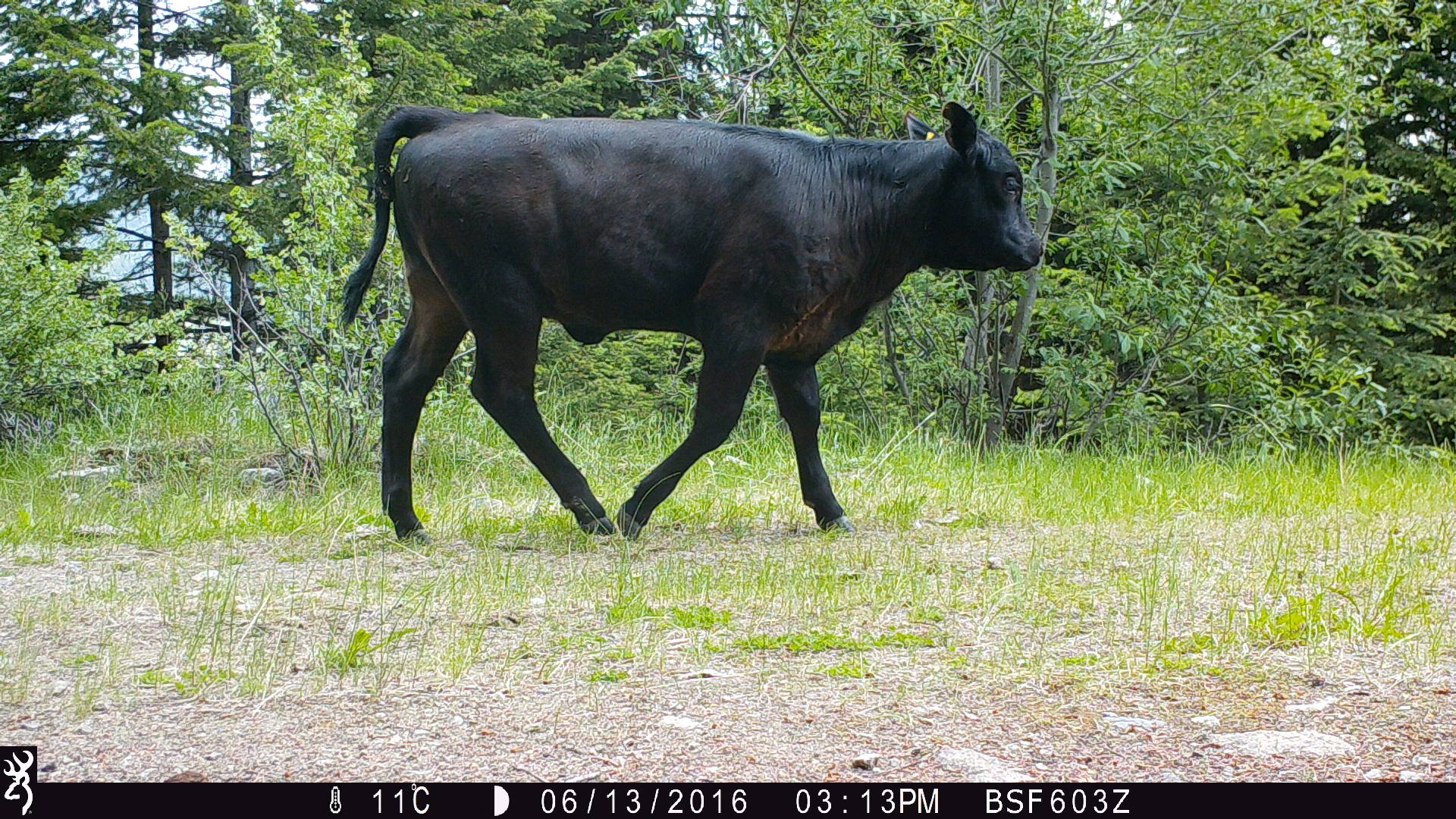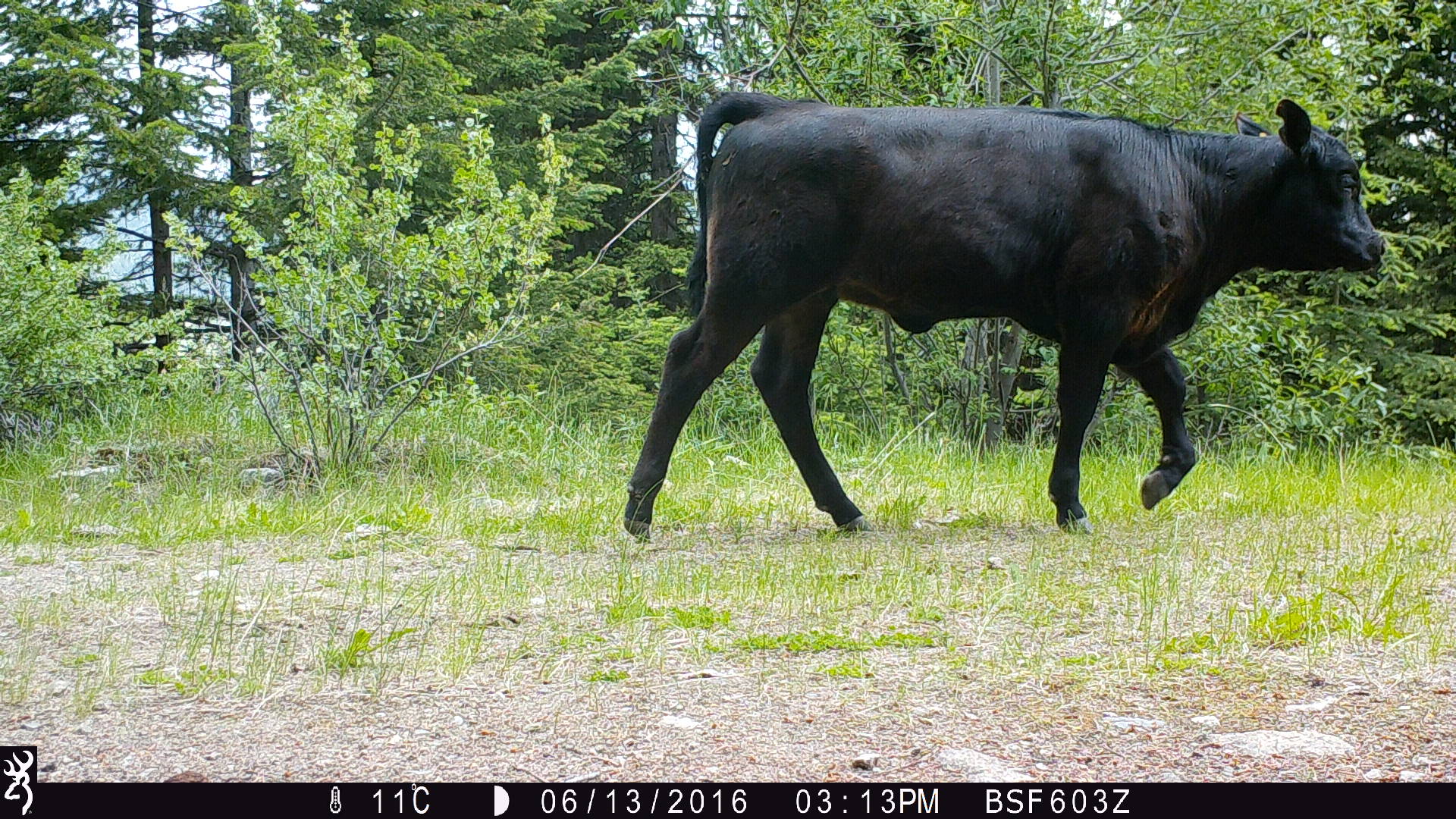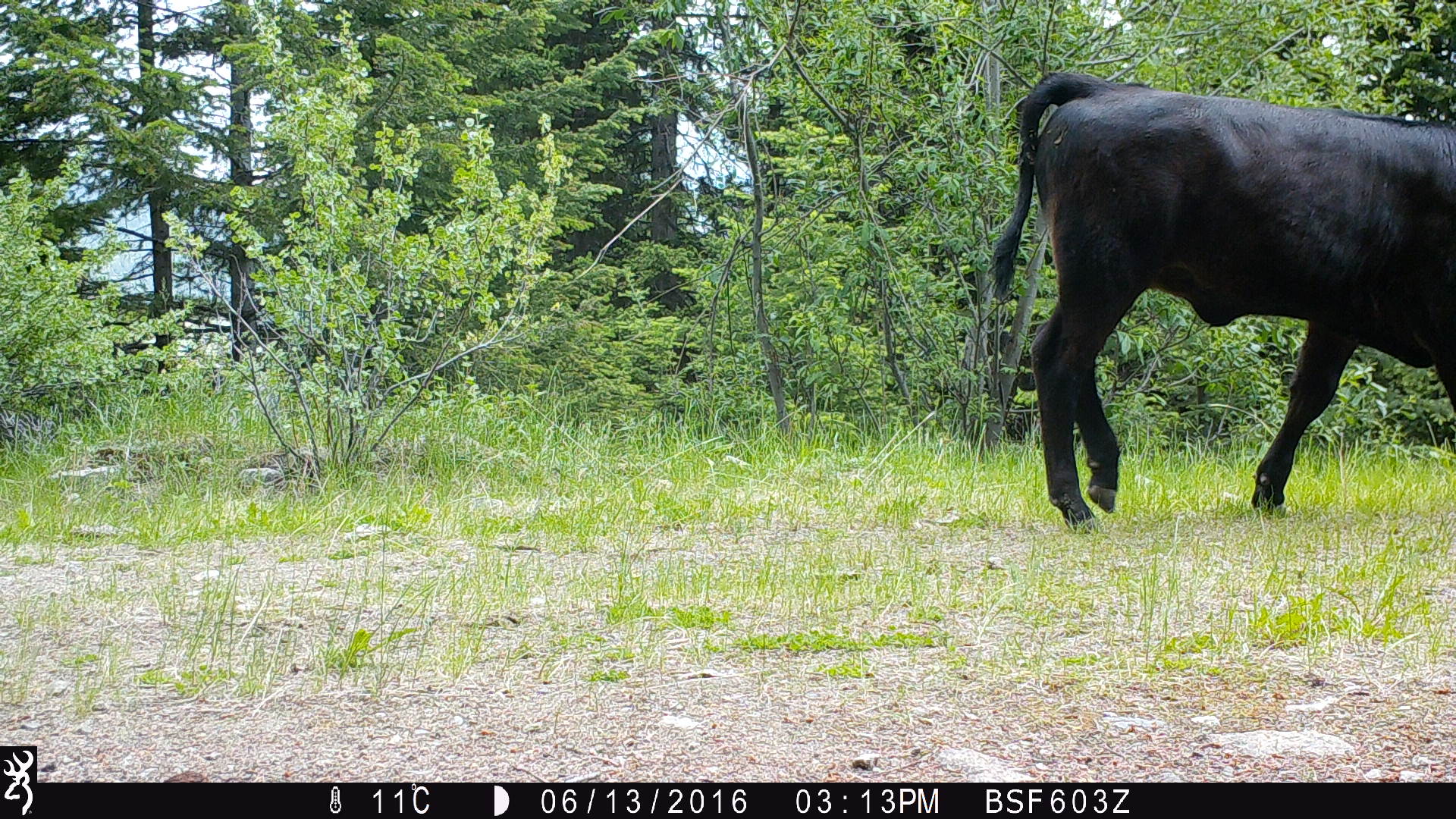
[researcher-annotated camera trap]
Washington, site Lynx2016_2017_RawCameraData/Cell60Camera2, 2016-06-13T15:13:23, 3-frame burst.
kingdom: Animalia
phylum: Chordata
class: Mammalia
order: Artiodactyla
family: Bovidae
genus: Bos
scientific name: Bos taurus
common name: domestic cattle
Domestic cattle (Bos taurus). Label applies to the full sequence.